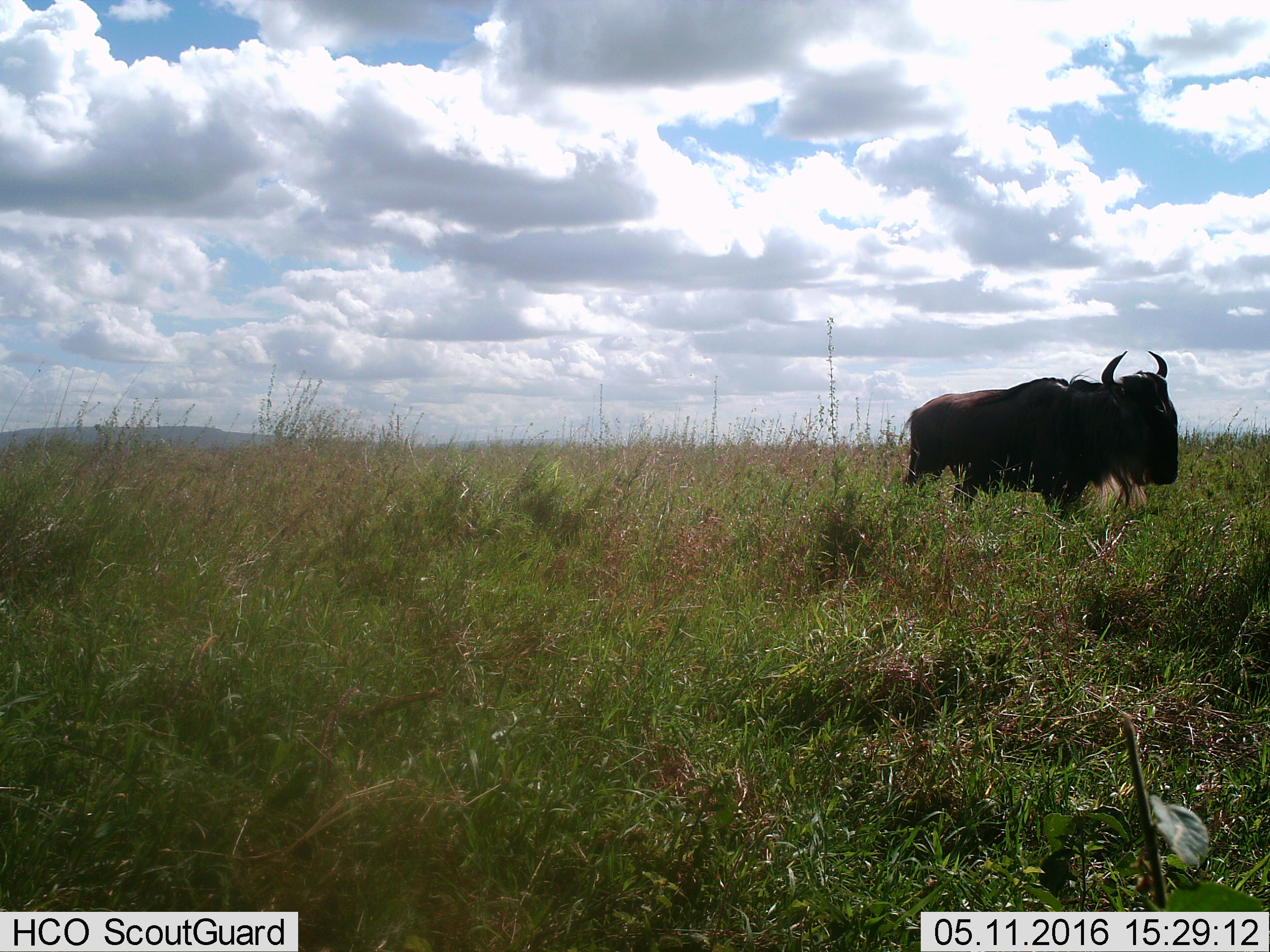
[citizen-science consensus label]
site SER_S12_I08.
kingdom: Animalia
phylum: Chordata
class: Mammalia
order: Artiodactyla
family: Bovidae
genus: Connochaetes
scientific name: Connochaetes taurinus taurinus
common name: blue wildebeest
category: wildebeestblue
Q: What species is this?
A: Wildebeestblue (blue wildebeest) (Connochaetes taurinus taurinus).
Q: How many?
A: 1.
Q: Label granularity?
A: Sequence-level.